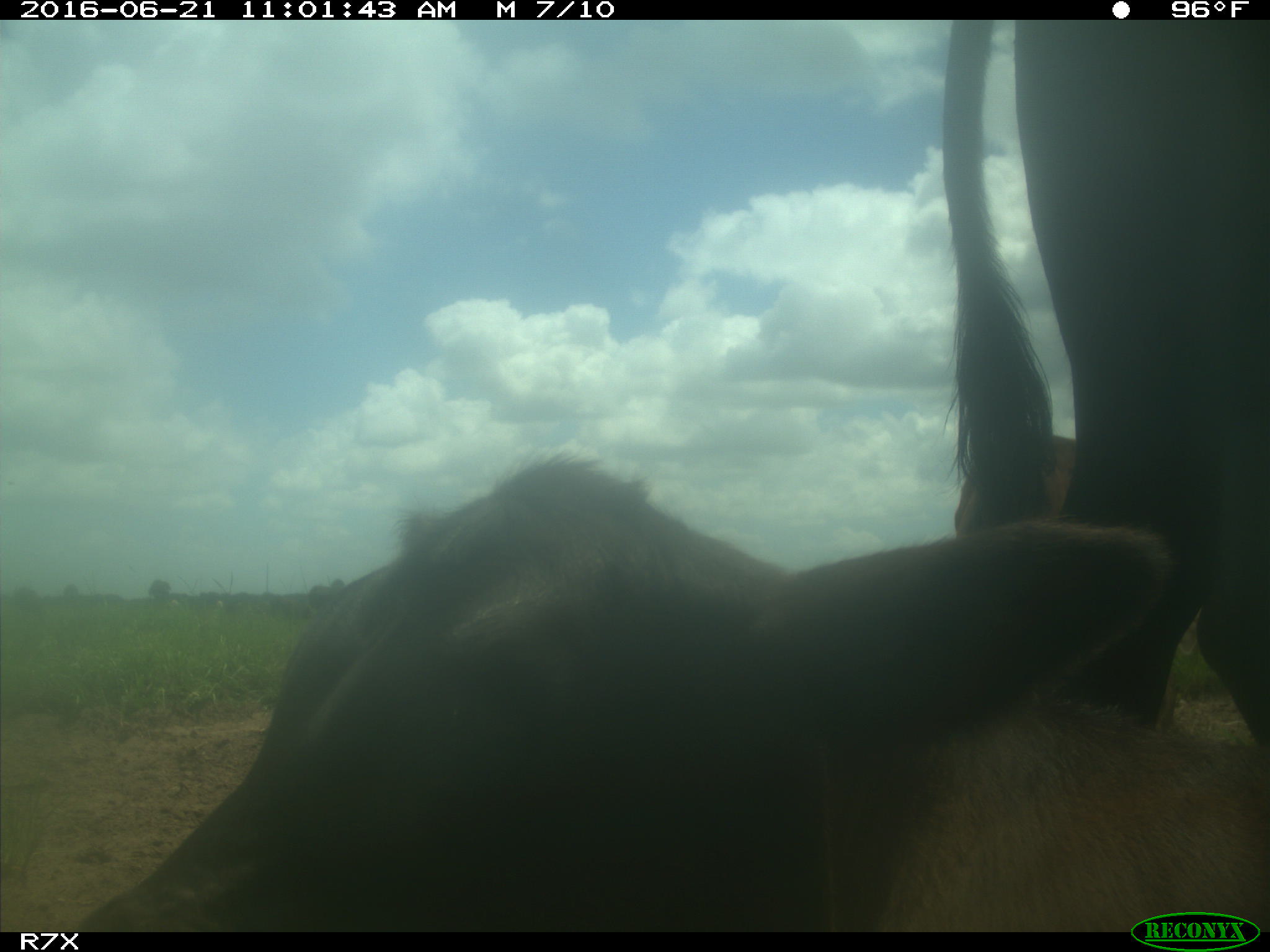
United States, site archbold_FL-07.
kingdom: Animalia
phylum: Chordata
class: Mammalia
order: Artiodactyla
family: Bovidae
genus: Bos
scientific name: Bos taurus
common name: domestic cow